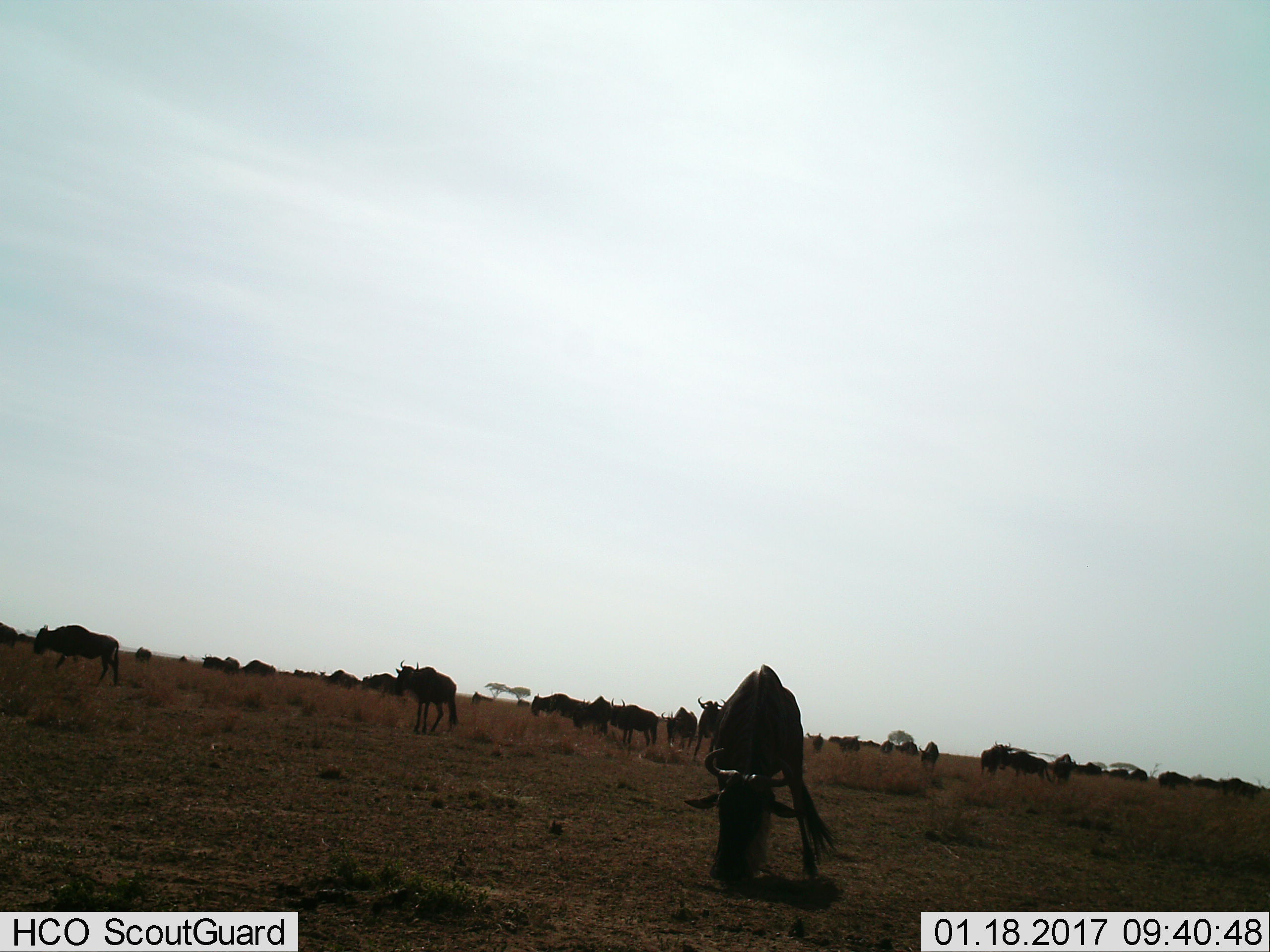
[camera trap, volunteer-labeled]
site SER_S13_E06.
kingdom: Animalia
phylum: Chordata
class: Mammalia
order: Artiodactyla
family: Bovidae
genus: Connochaetes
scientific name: Connochaetes taurinus taurinus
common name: blue wildebeest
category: wildebeestblue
Wildebeestblue (blue wildebeest) (Connochaetes taurinus taurinus), count 11-50. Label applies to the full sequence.